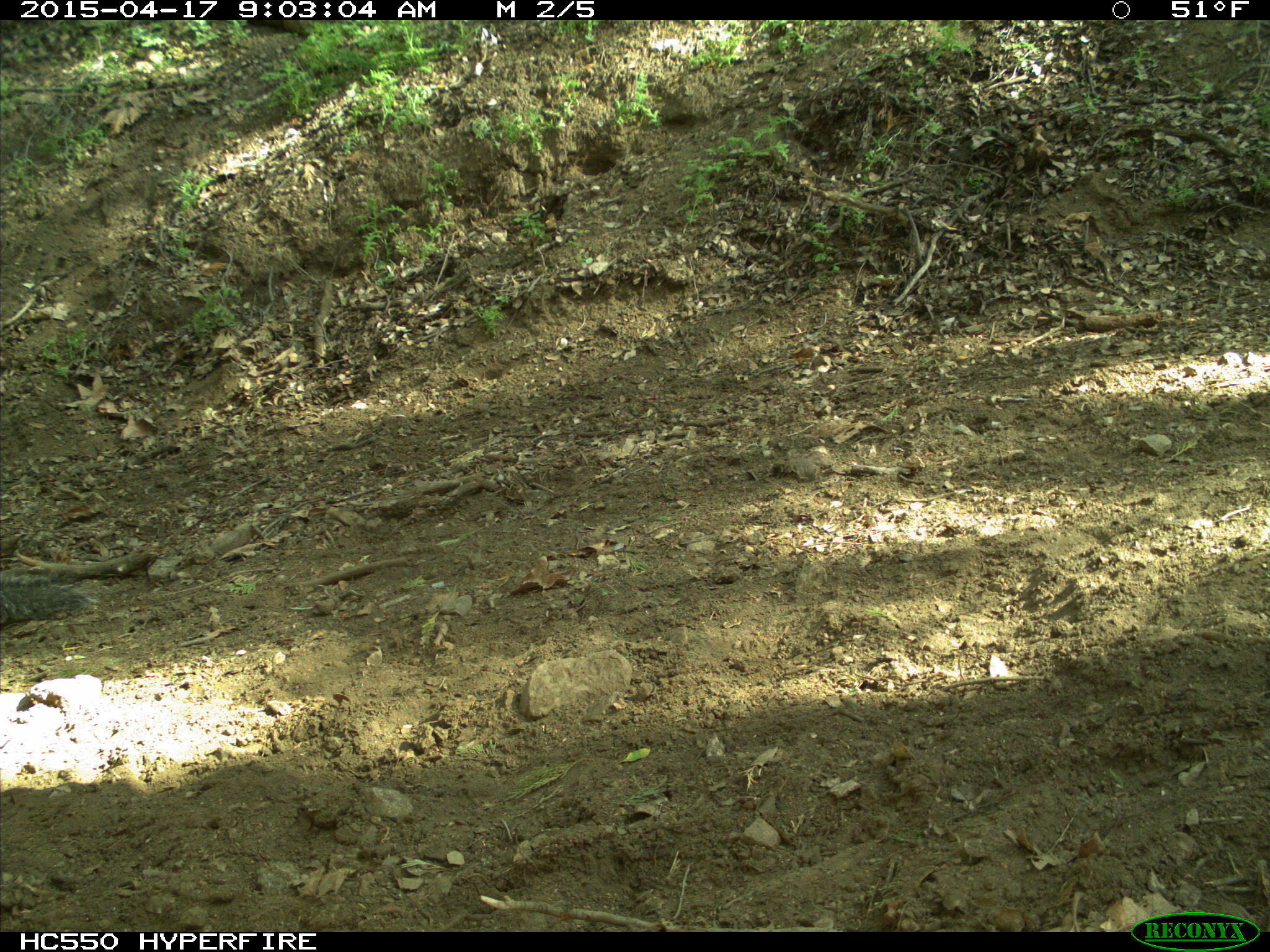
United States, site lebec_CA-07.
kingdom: Animalia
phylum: Chordata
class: Mammalia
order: Rodentia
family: Sciuridae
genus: Sciurus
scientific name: Sciurus carolinensis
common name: eastern gray squirrel